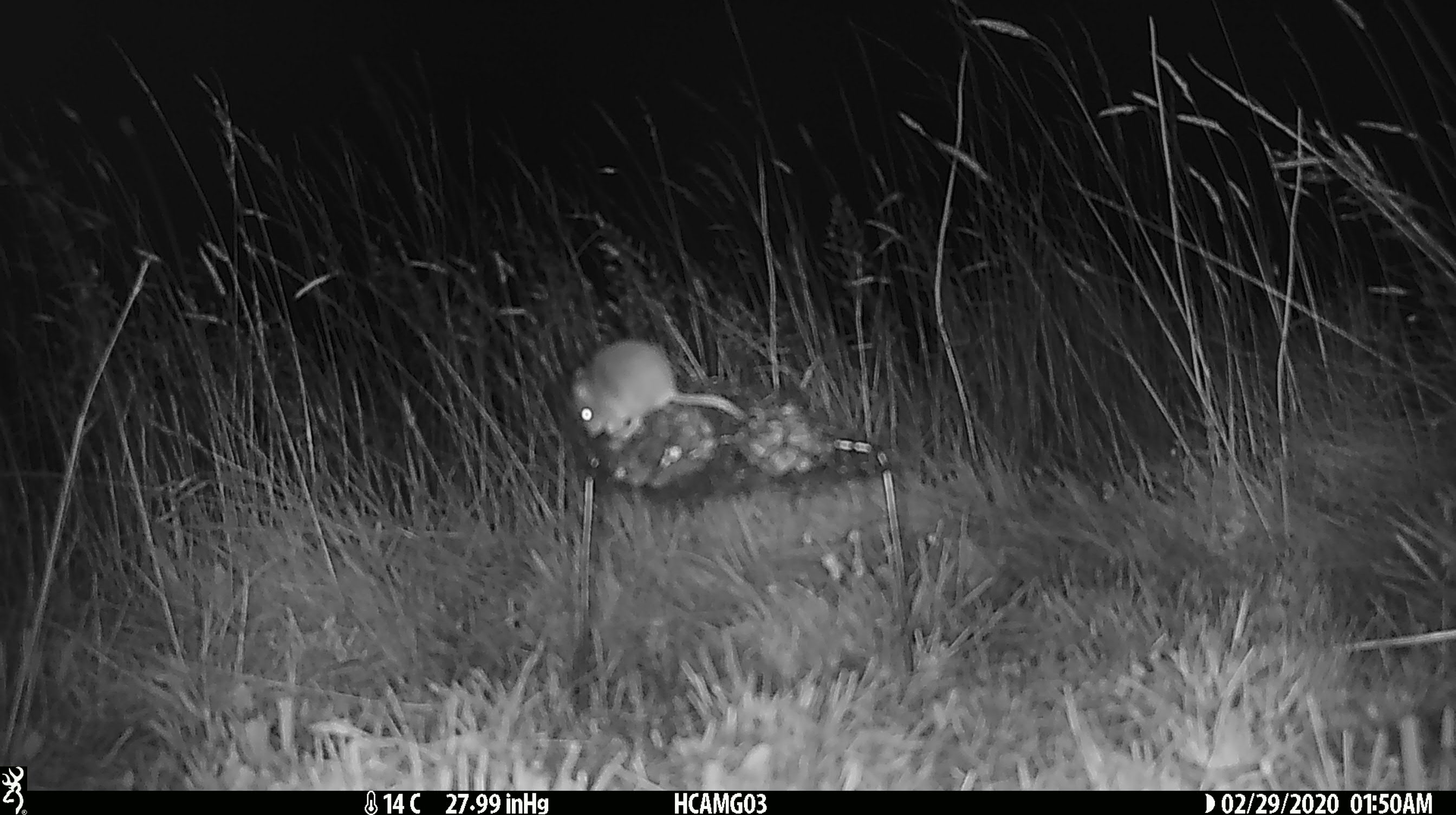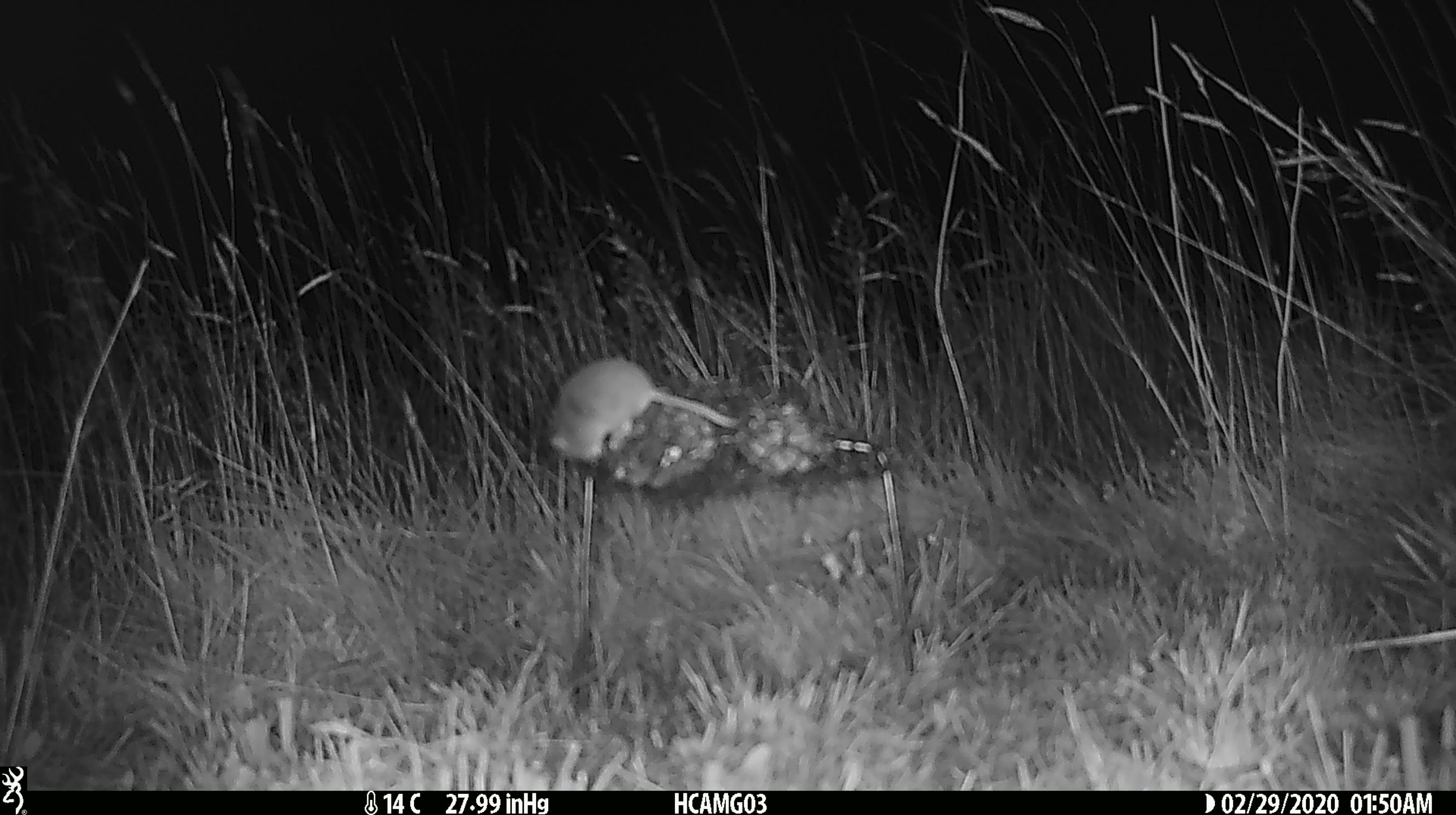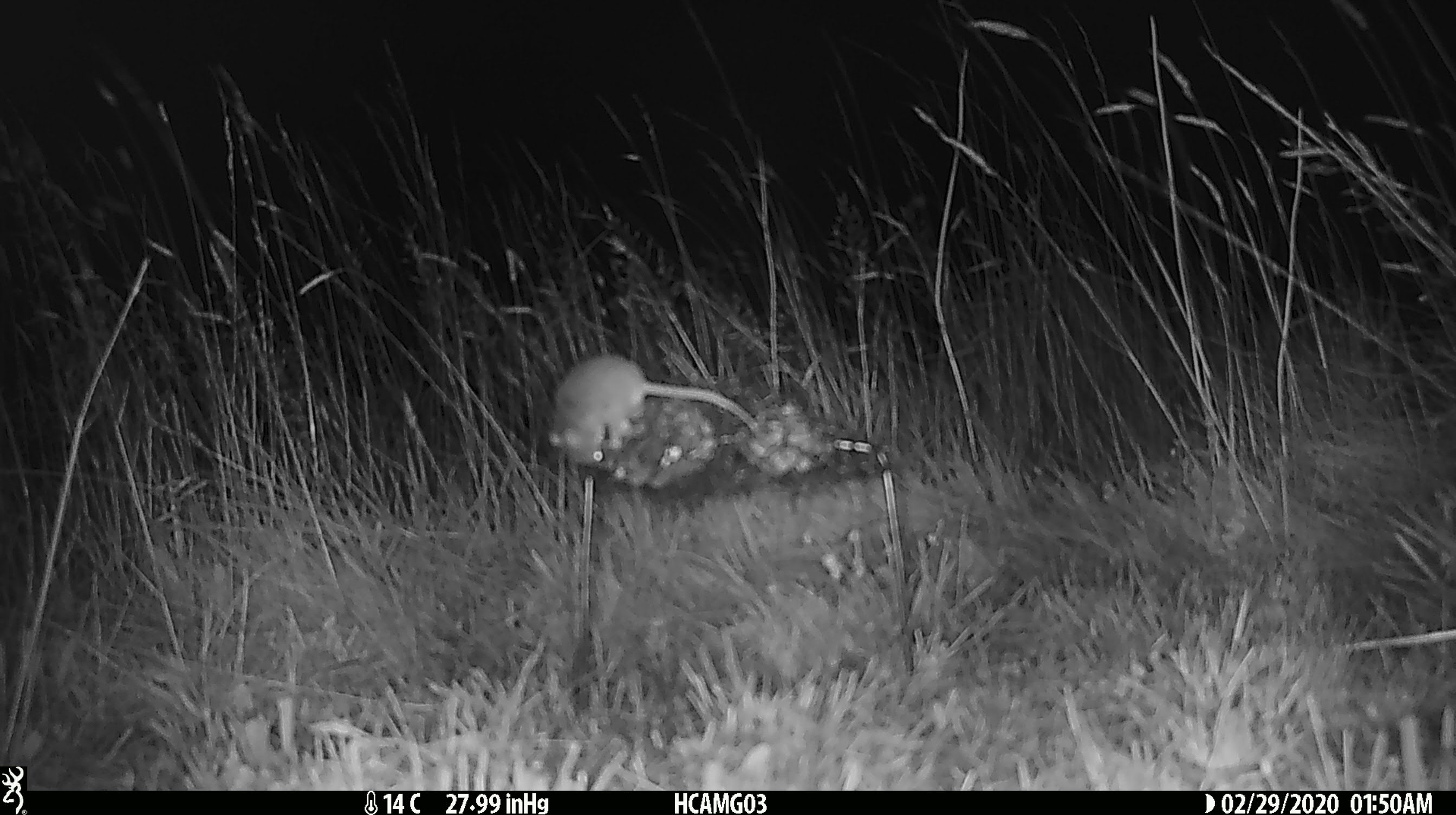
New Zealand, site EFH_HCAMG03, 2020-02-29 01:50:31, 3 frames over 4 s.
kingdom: Animalia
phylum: Chordata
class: Mammalia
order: Rodentia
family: Muridae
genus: Mus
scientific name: Mus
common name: mouse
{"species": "mouse (Mus)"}